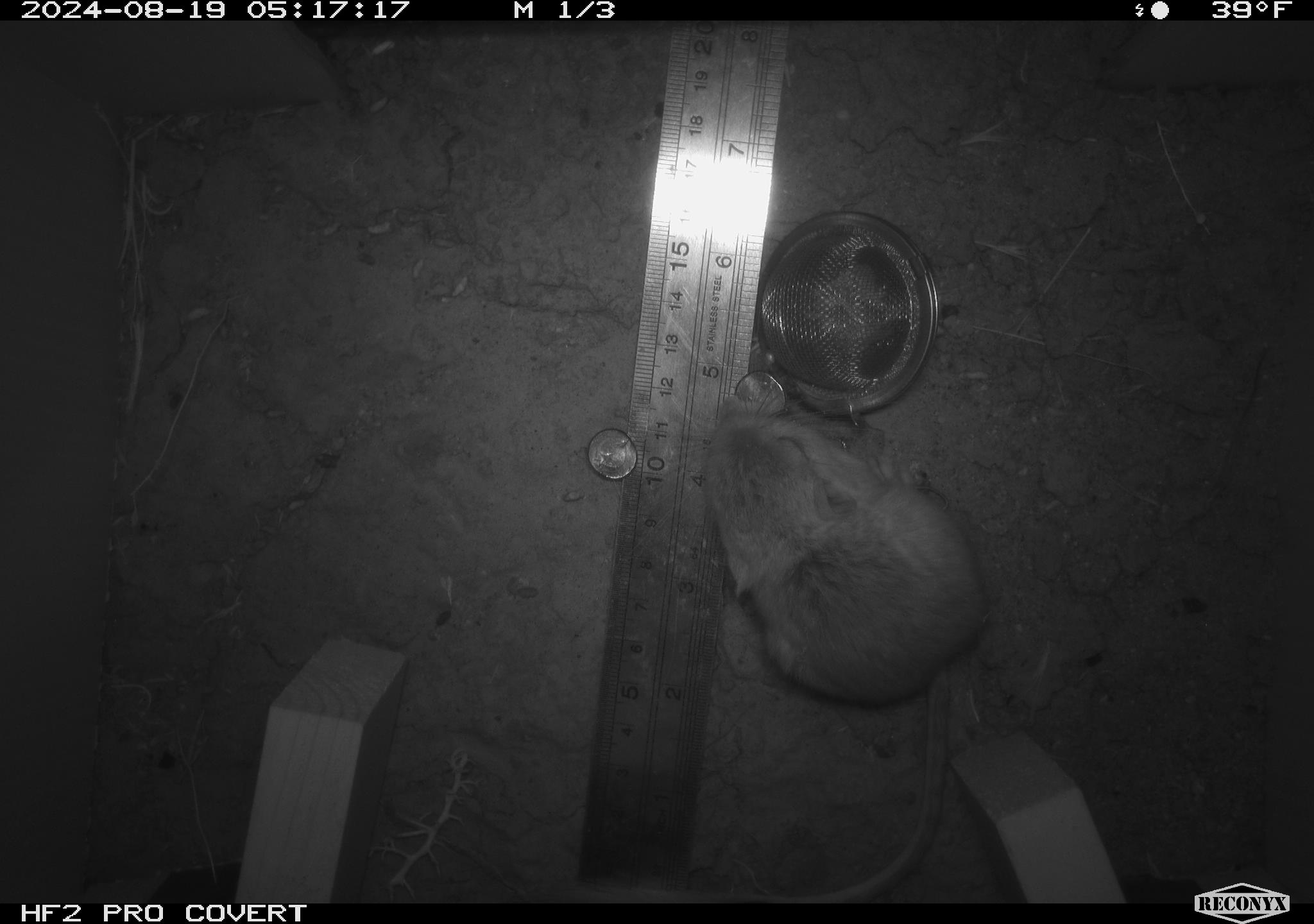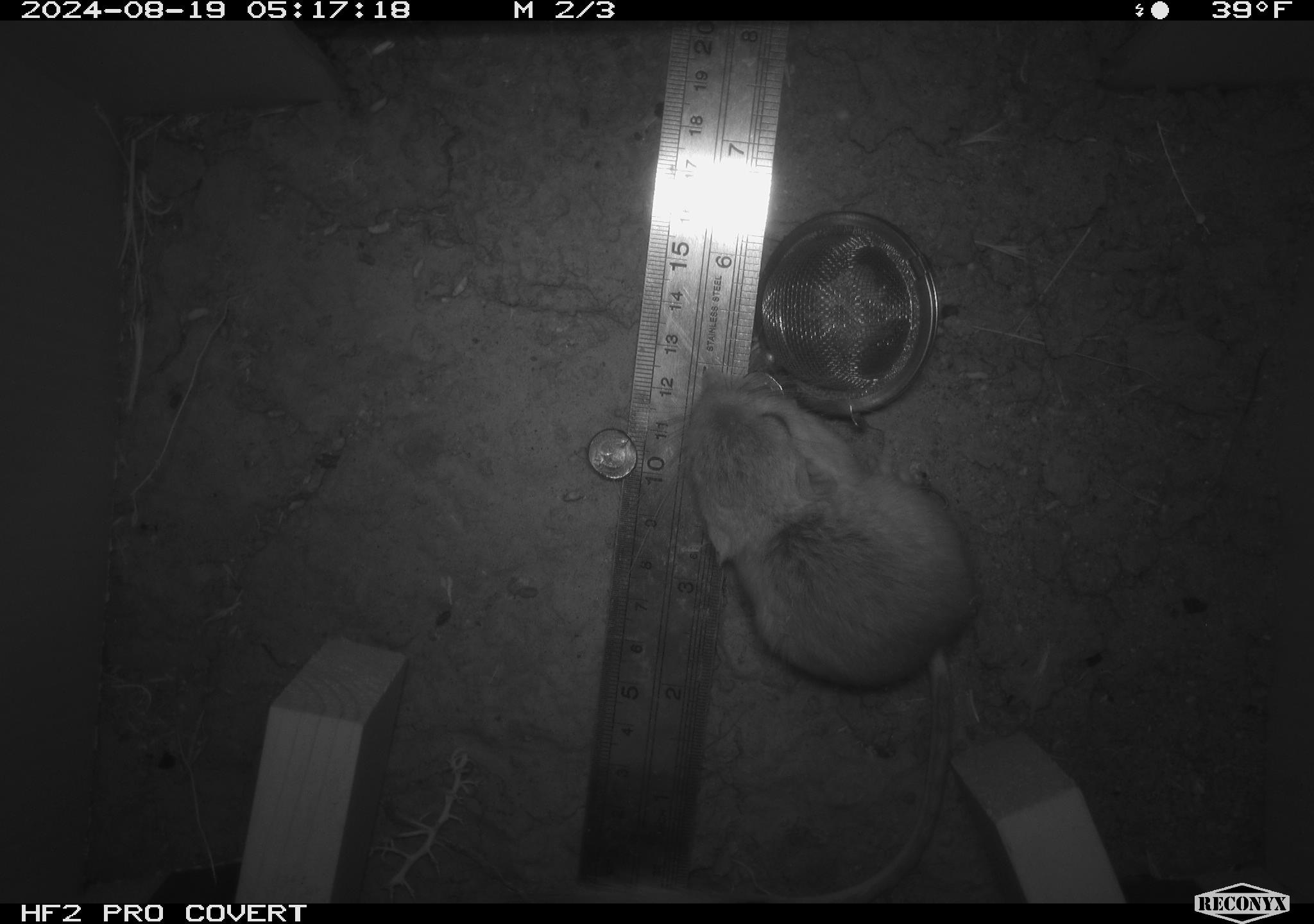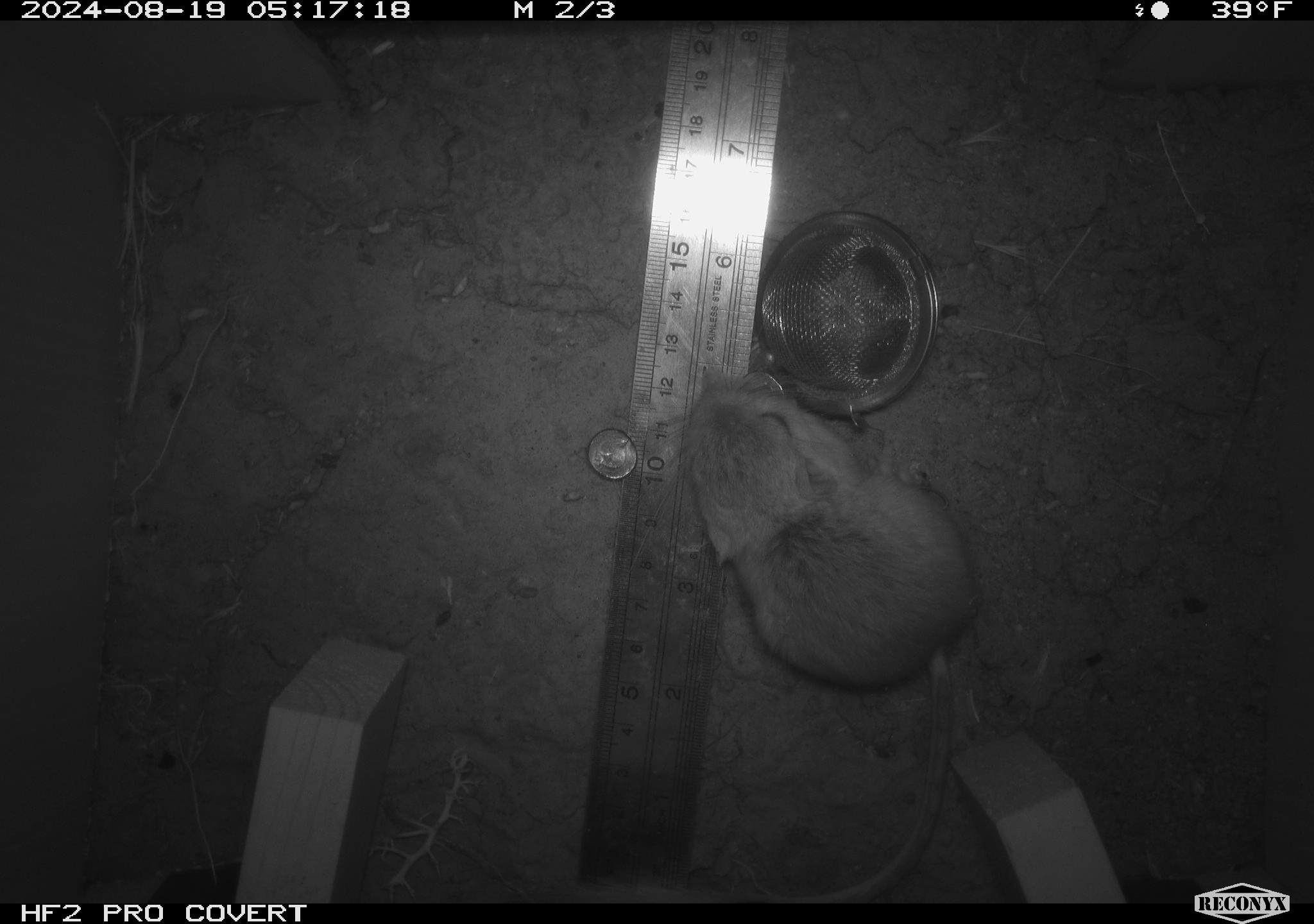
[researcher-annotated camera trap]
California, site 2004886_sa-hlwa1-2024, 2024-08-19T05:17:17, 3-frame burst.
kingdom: Animalia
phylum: Chordata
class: Mammalia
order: Rodentia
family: Heteromyidae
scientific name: Heteromyidae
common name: kangaroo rats and pocket mice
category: heteromyidae family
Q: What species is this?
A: Heteromyidae family (kangaroo rats and pocket mice) (Heteromyidae).